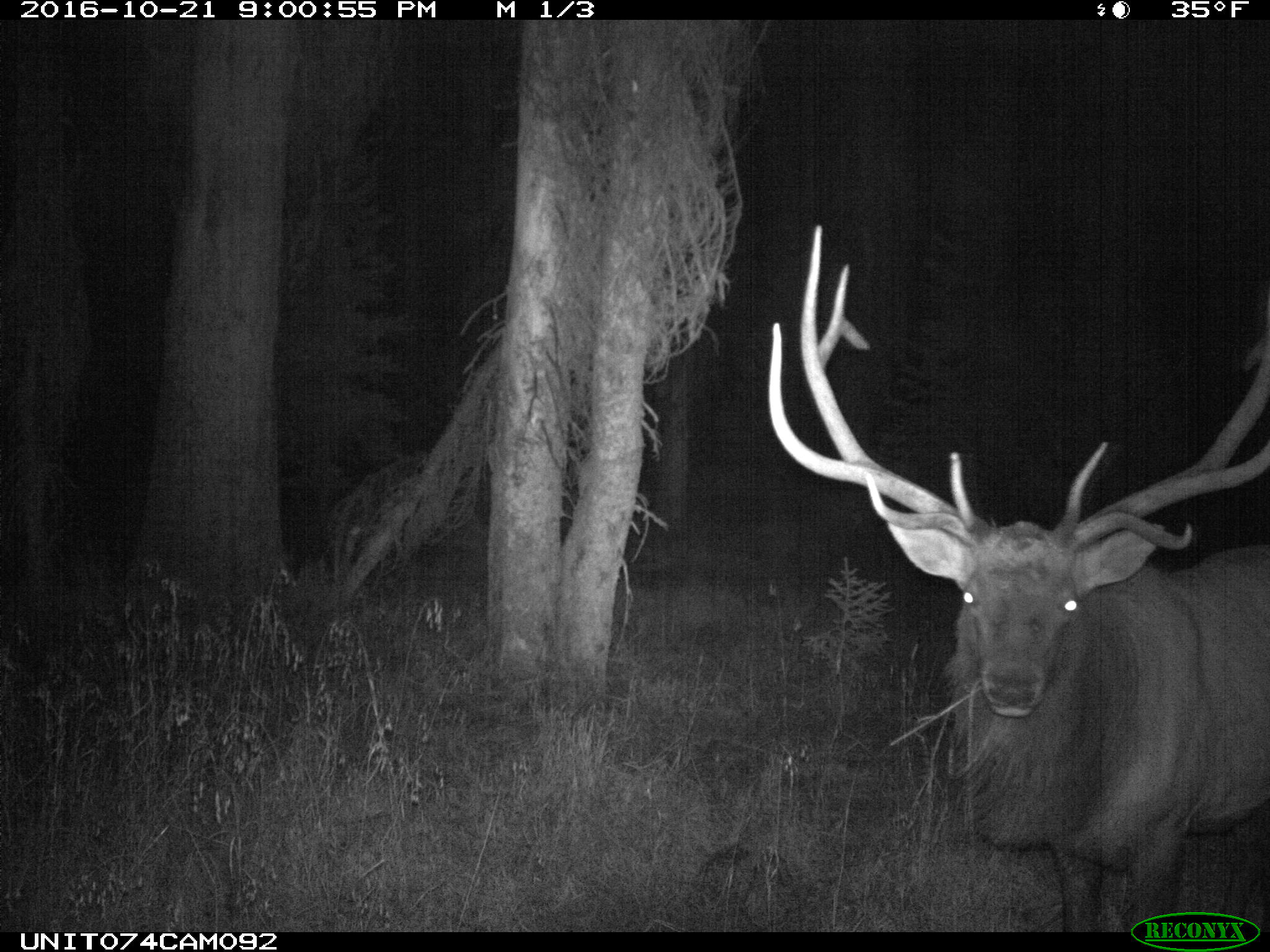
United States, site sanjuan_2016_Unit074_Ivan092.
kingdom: Animalia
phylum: Chordata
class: Mammalia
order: Artiodactyla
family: Cervidae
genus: Cervus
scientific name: Cervus elaphus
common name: red deer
Cervus elaphus (red deer).